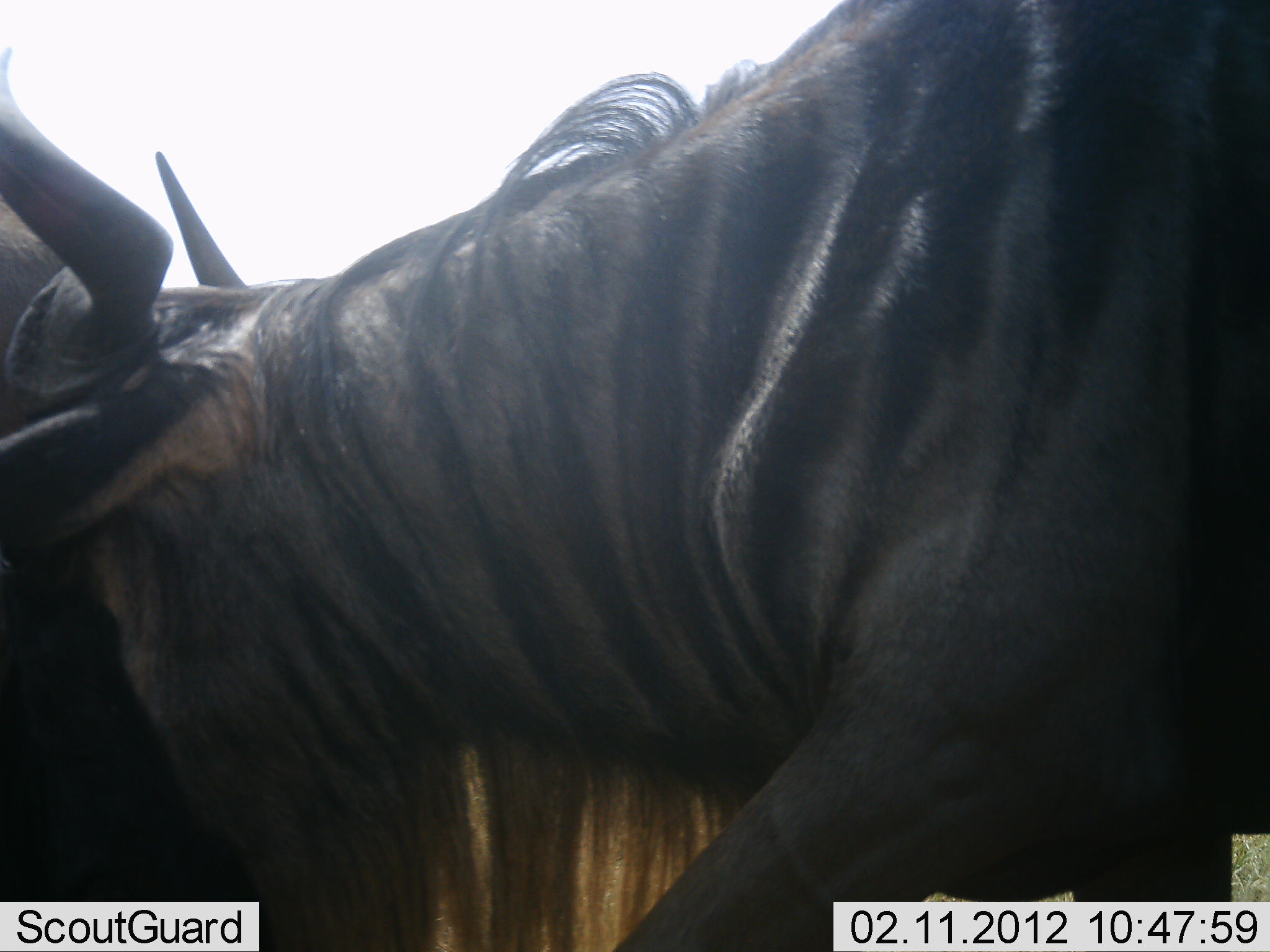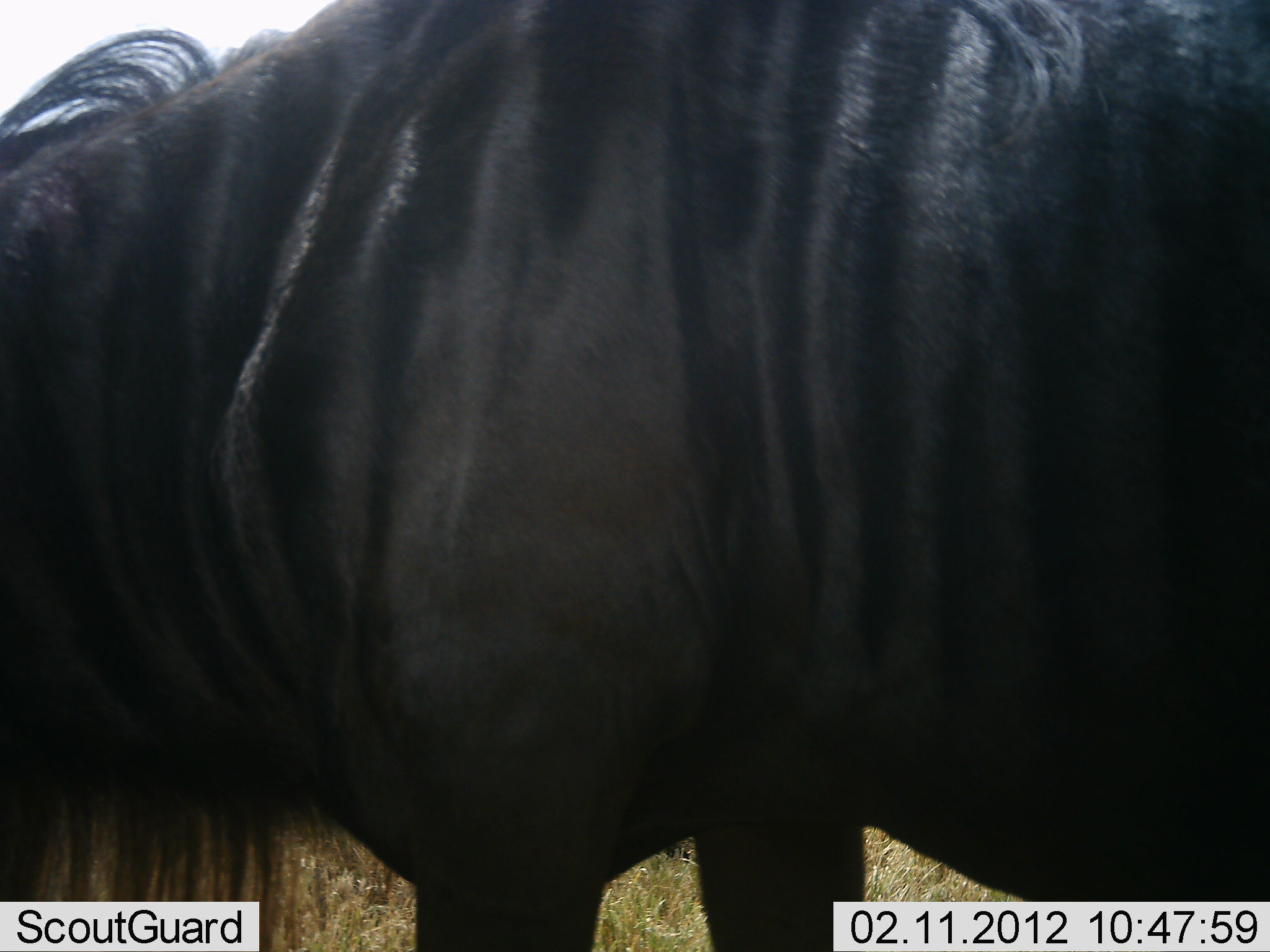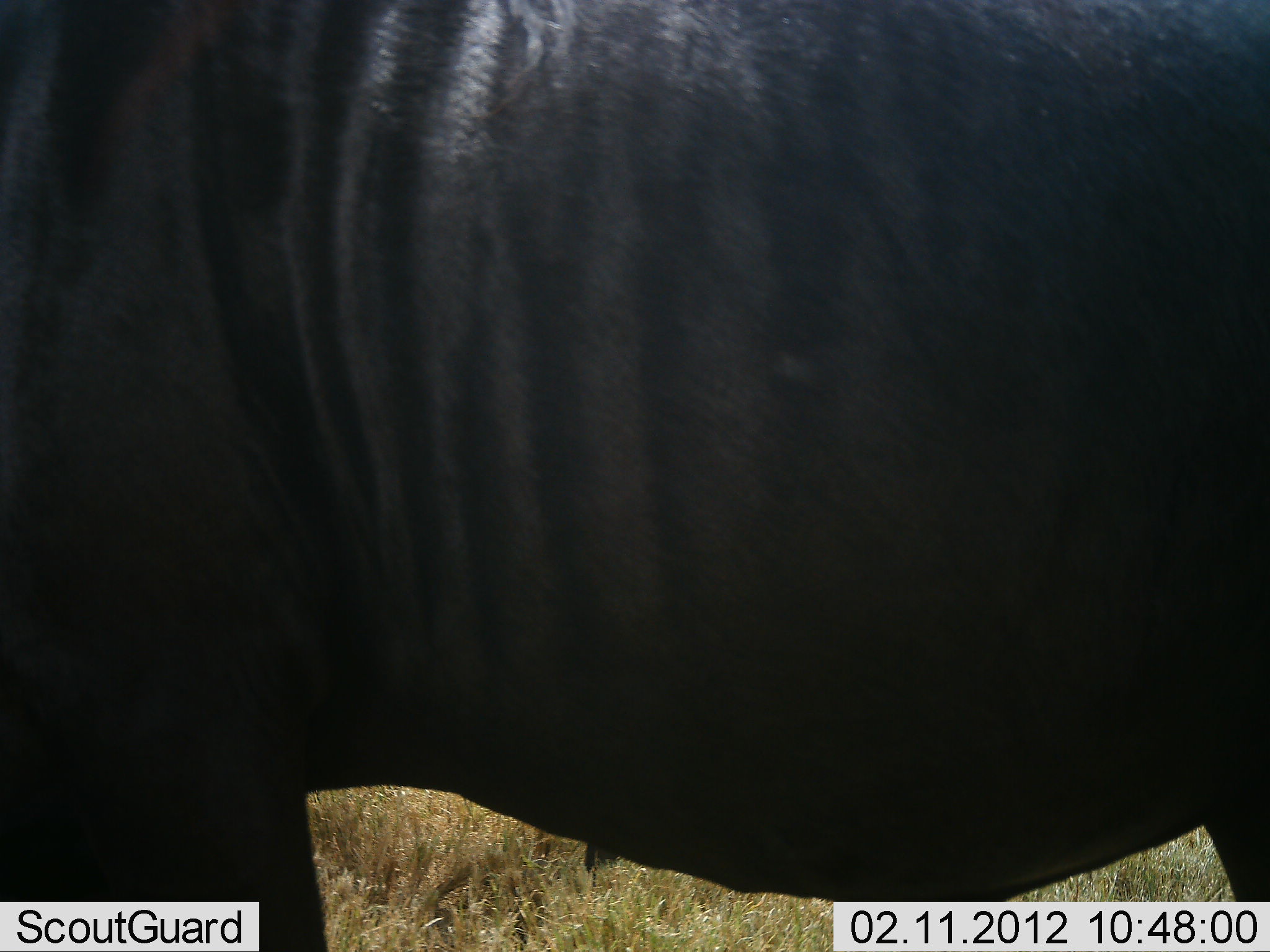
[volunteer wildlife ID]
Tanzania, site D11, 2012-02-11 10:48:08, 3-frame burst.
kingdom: Animalia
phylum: Chordata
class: Mammalia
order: Artiodactyla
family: Bovidae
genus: Connochaetes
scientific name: Connochaetes taurinus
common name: blue wildebeest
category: wildebeest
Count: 1.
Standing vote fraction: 50%.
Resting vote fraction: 4%.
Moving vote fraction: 50%.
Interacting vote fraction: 0%.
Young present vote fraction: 0%.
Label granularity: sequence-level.